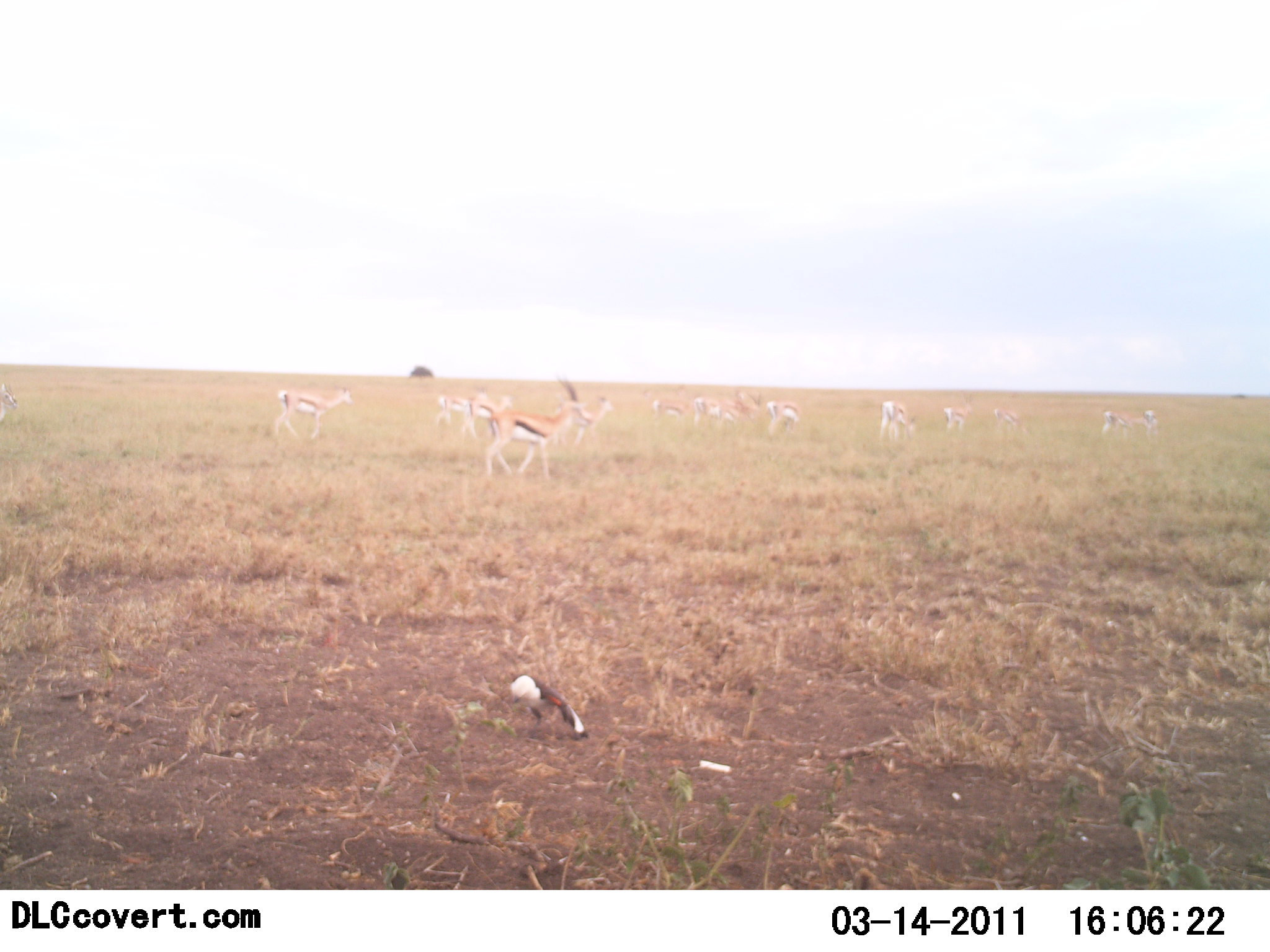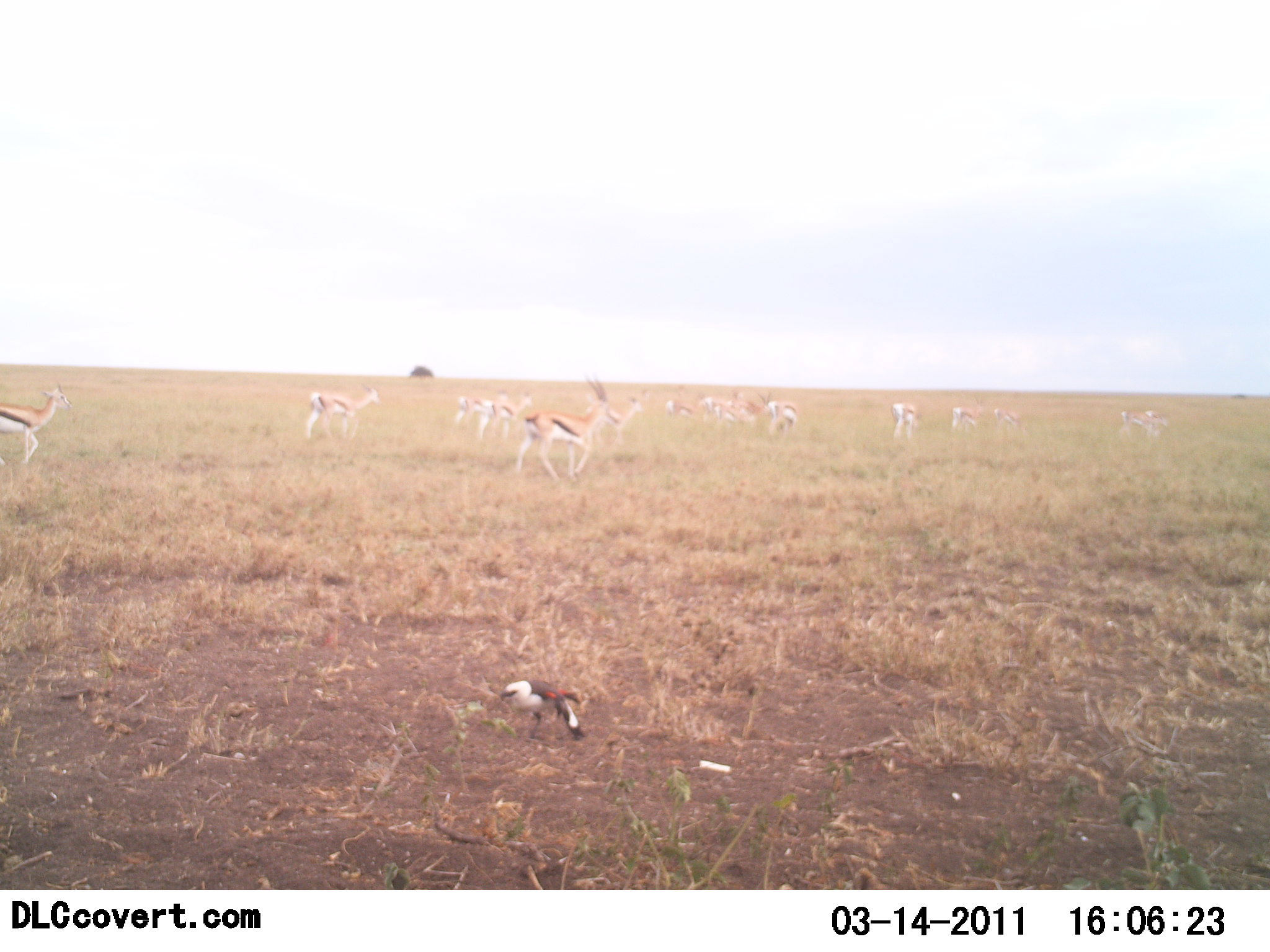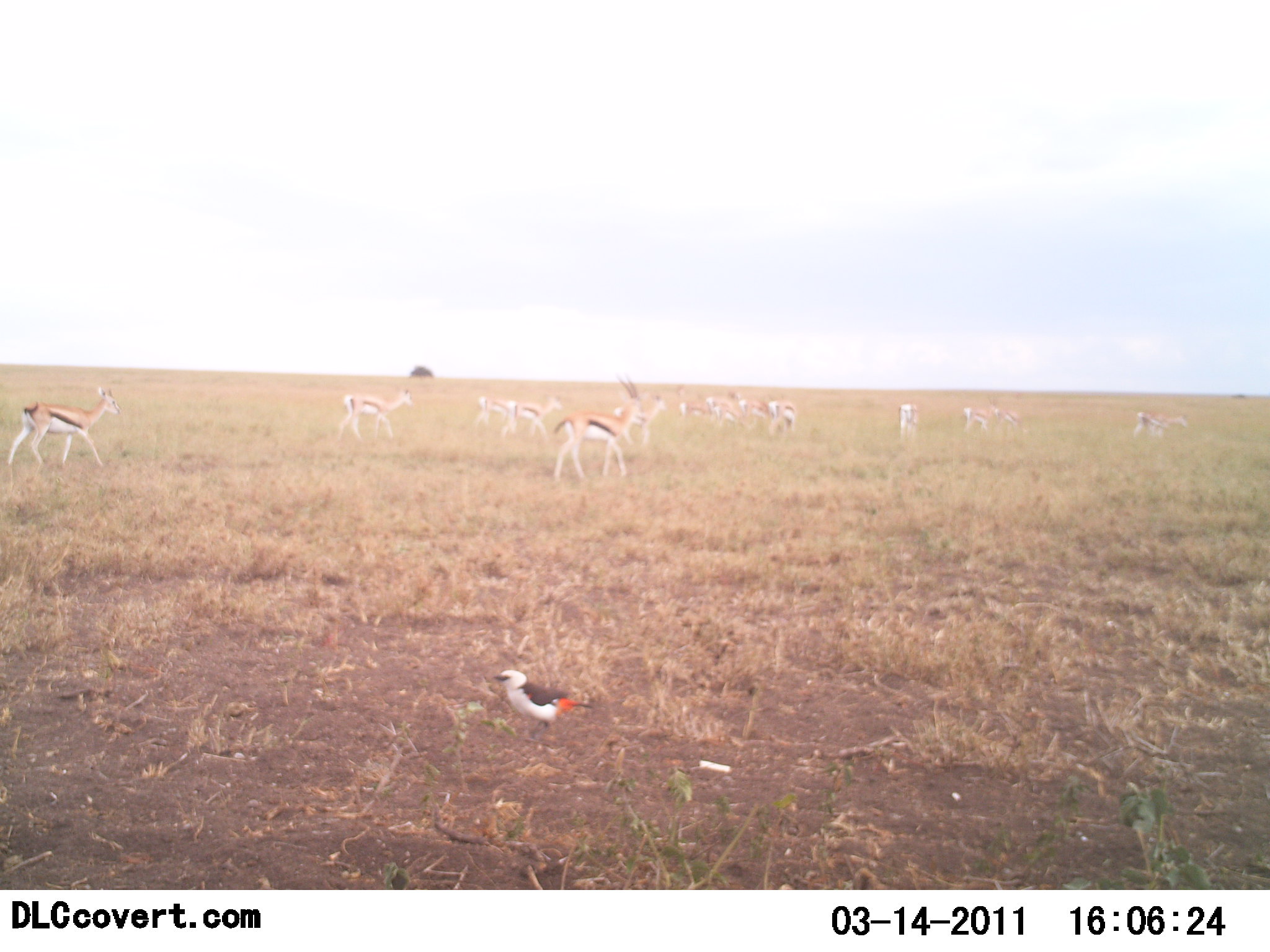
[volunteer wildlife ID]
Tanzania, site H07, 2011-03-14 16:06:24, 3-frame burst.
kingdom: Animalia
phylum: Chordata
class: Mammalia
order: Artiodactyla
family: Bovidae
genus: Eudorcas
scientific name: Eudorcas thomsonii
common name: thomson's gazelle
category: gazellethomsons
Gazellethomsons (thomson's gazelle) (Eudorcas thomsonii), count 11-50. Behavior (volunteer vote fractions): standing 50%, resting 0%, moving 58%, interacting 0%. Young present (vote fraction): 0%. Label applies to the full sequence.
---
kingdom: Animalia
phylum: Chordata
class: Aves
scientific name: Aves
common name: bird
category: otherbird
Otherbird (bird) (Aves), count 1. Behavior (volunteer vote fractions): standing 100%, resting 0%, moving 0%, interacting 0%. Young present (vote fraction): 0%. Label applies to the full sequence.